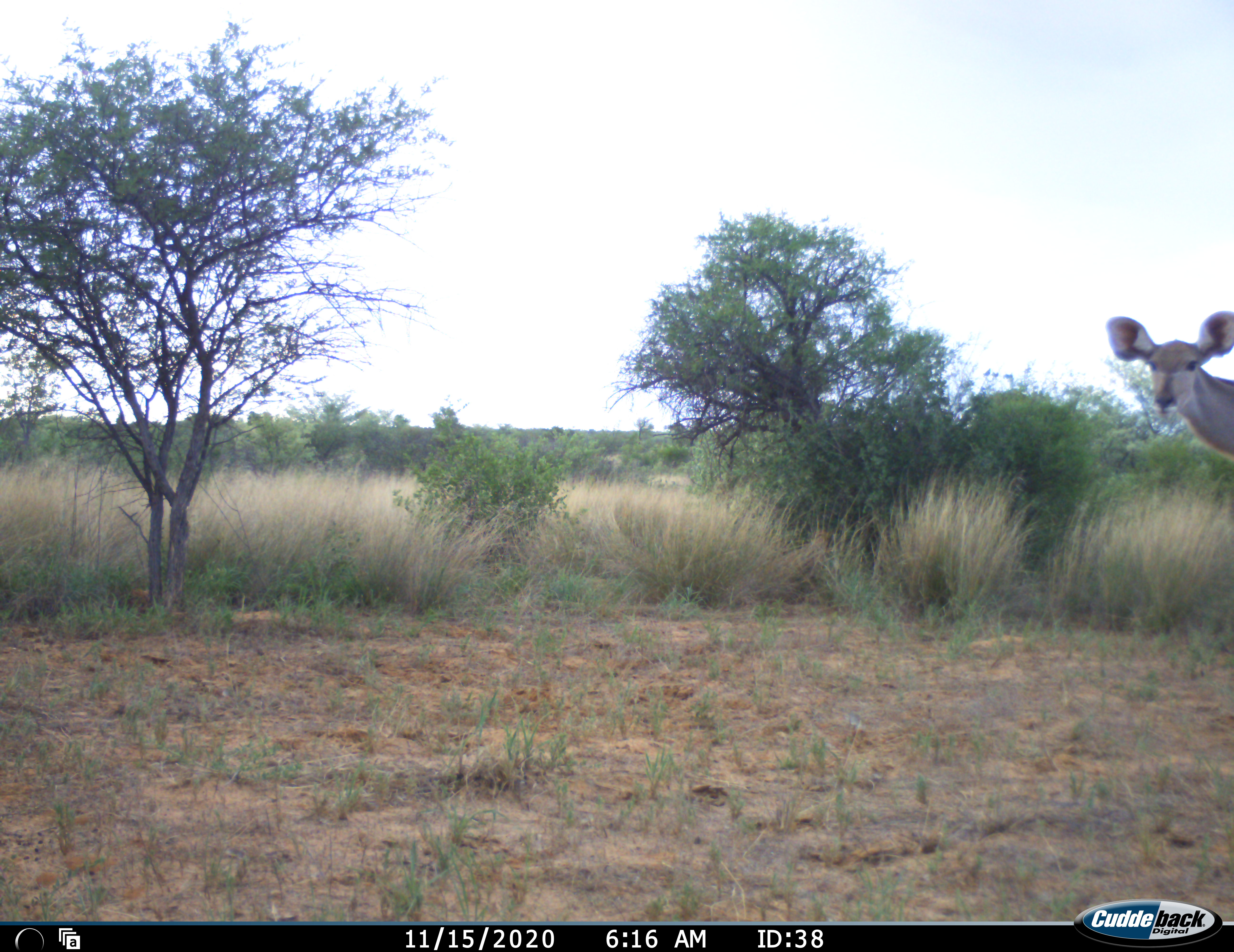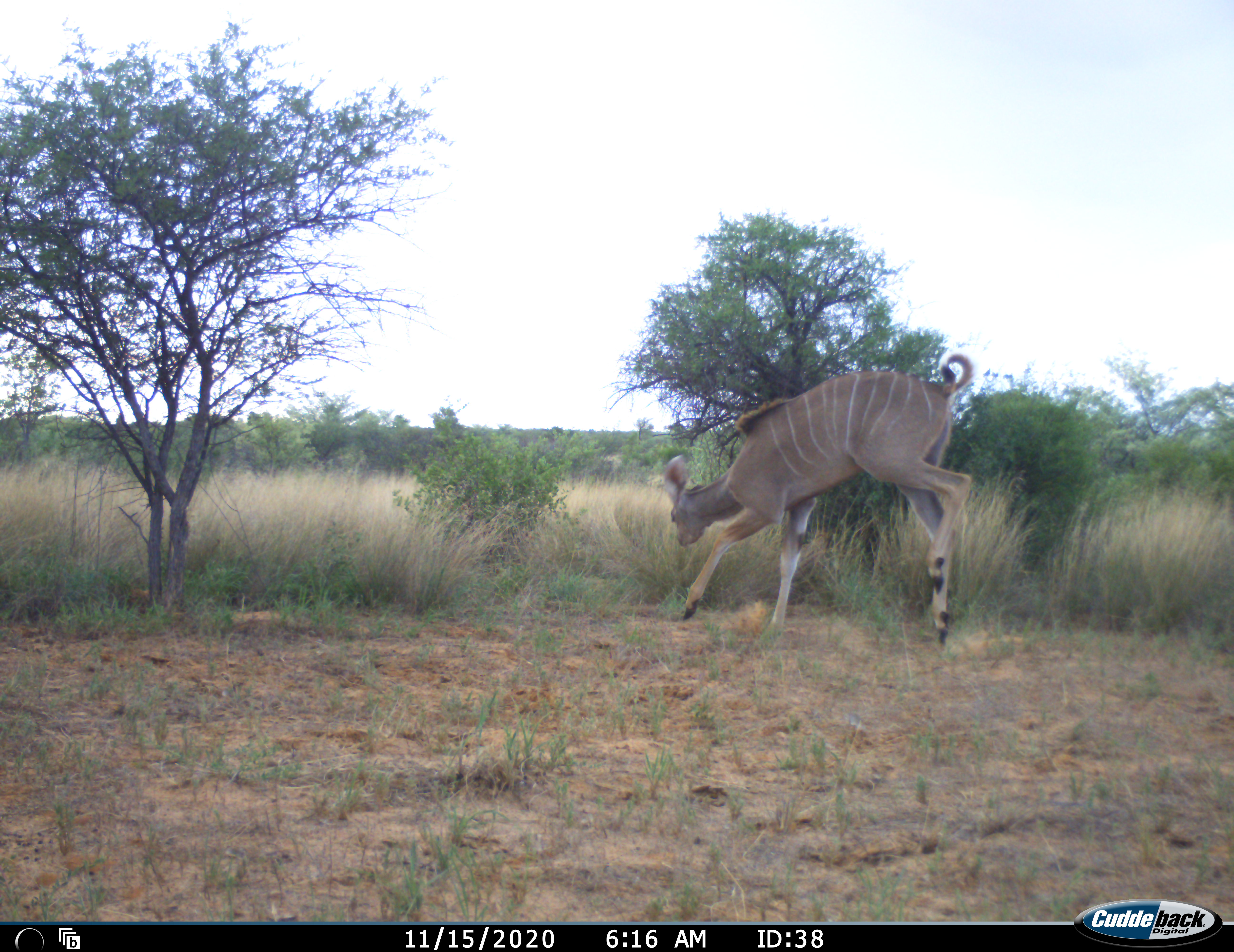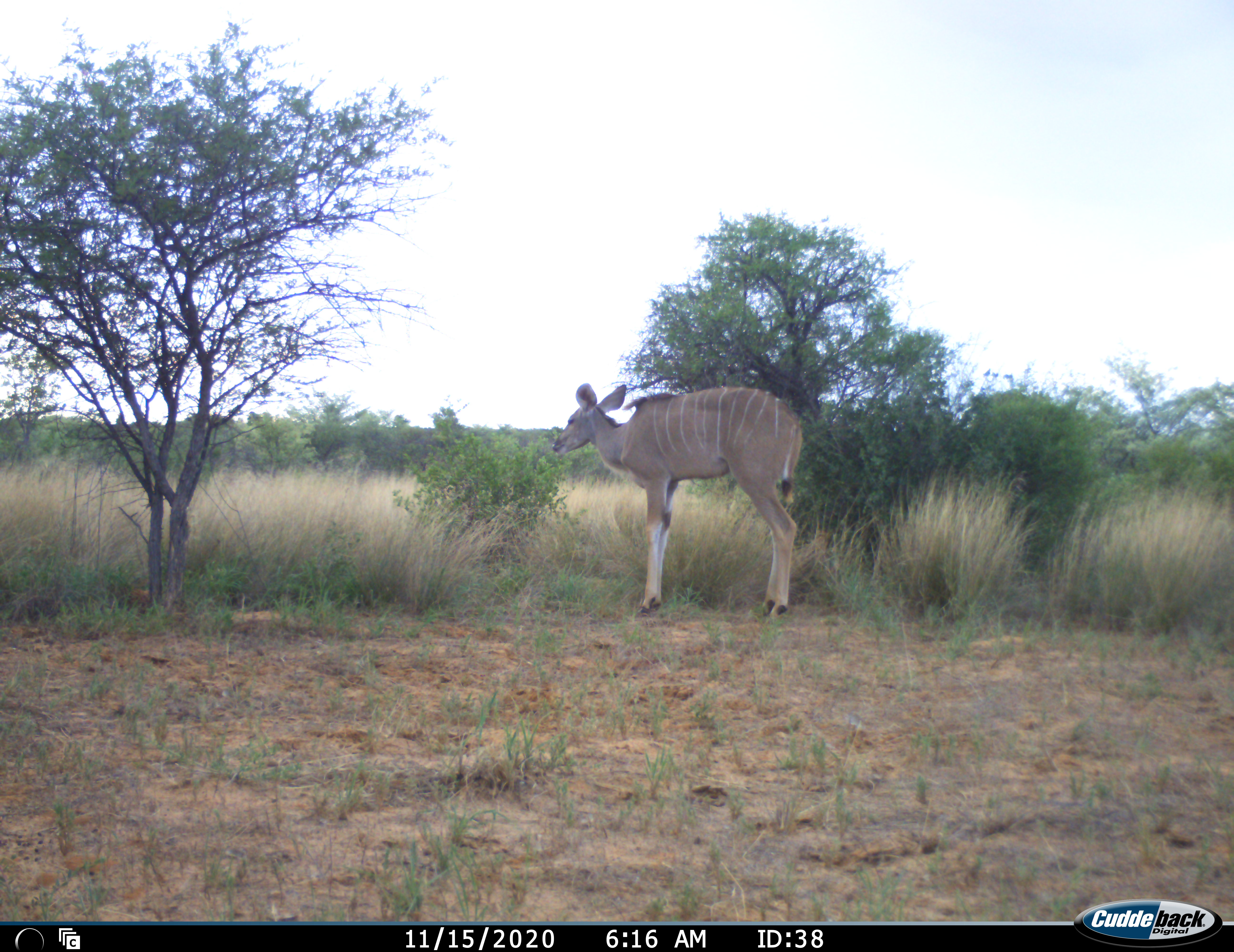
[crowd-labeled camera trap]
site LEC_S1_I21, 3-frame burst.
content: unidentified animal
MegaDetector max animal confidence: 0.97